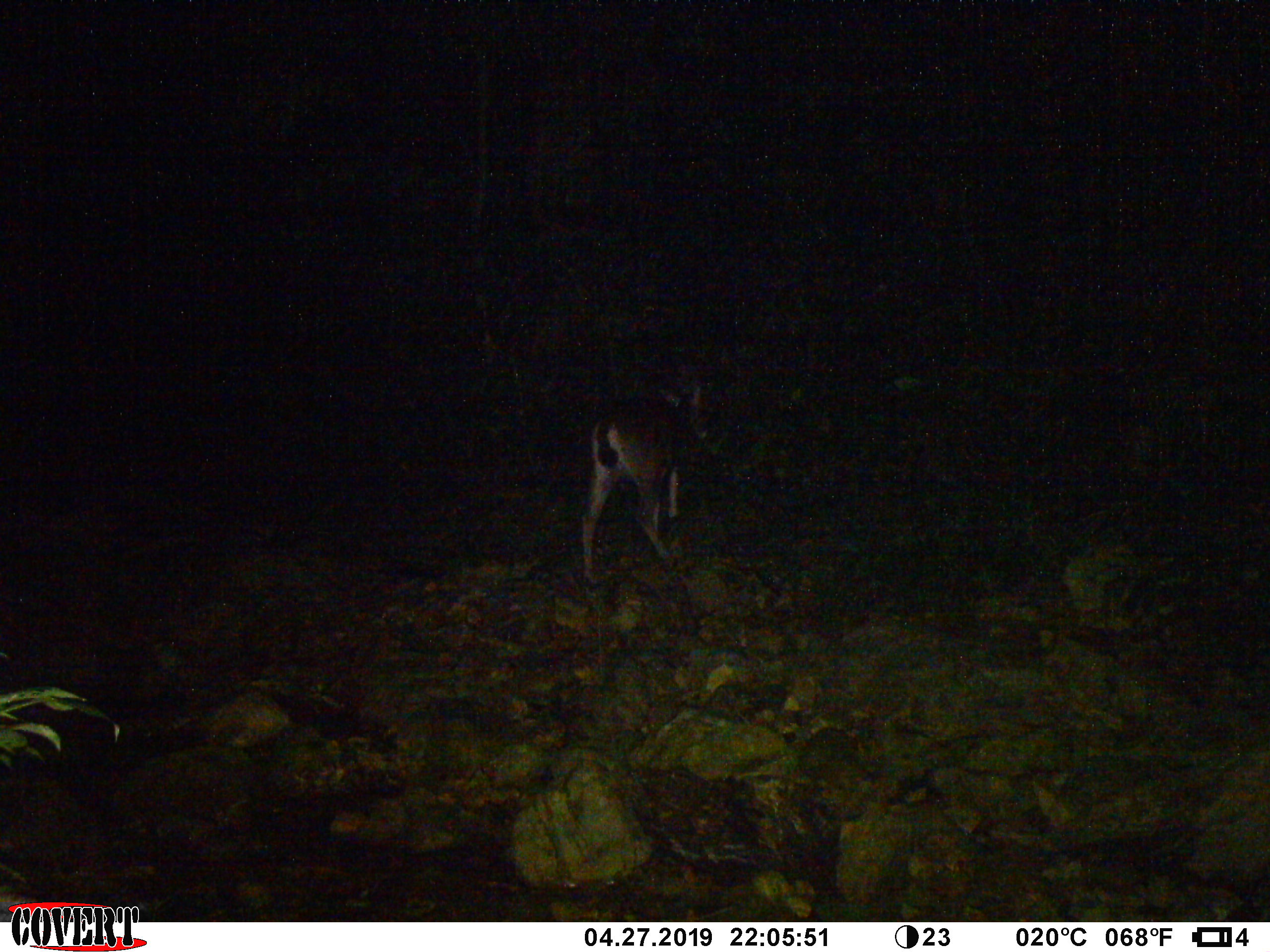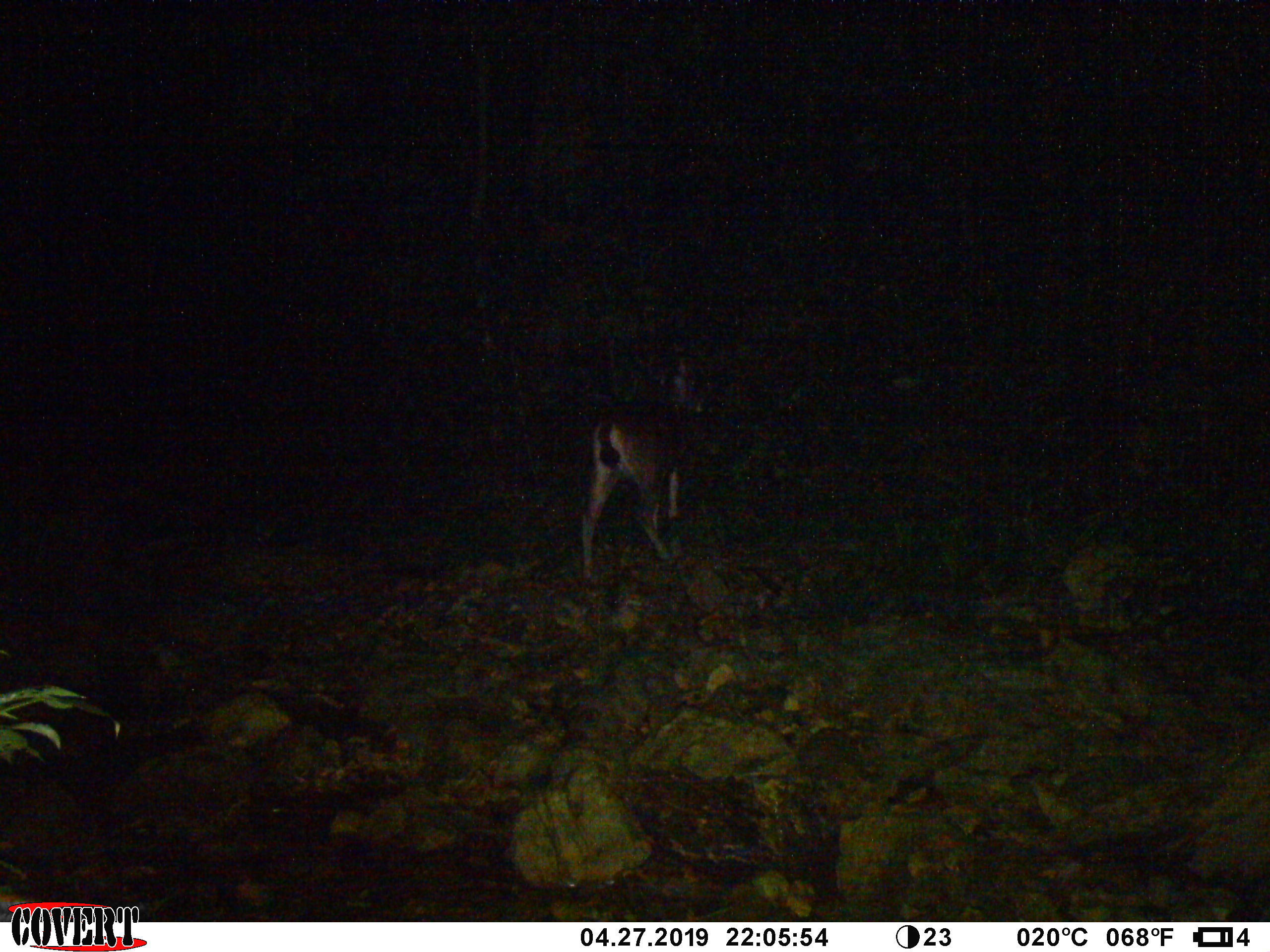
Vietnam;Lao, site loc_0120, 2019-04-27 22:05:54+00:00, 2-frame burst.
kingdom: Animalia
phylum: Chordata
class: Mammalia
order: Artiodactyla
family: Cervidae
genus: Rusa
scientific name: Rusa unicolor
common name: sambar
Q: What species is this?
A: Sambar (Rusa unicolor).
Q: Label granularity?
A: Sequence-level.